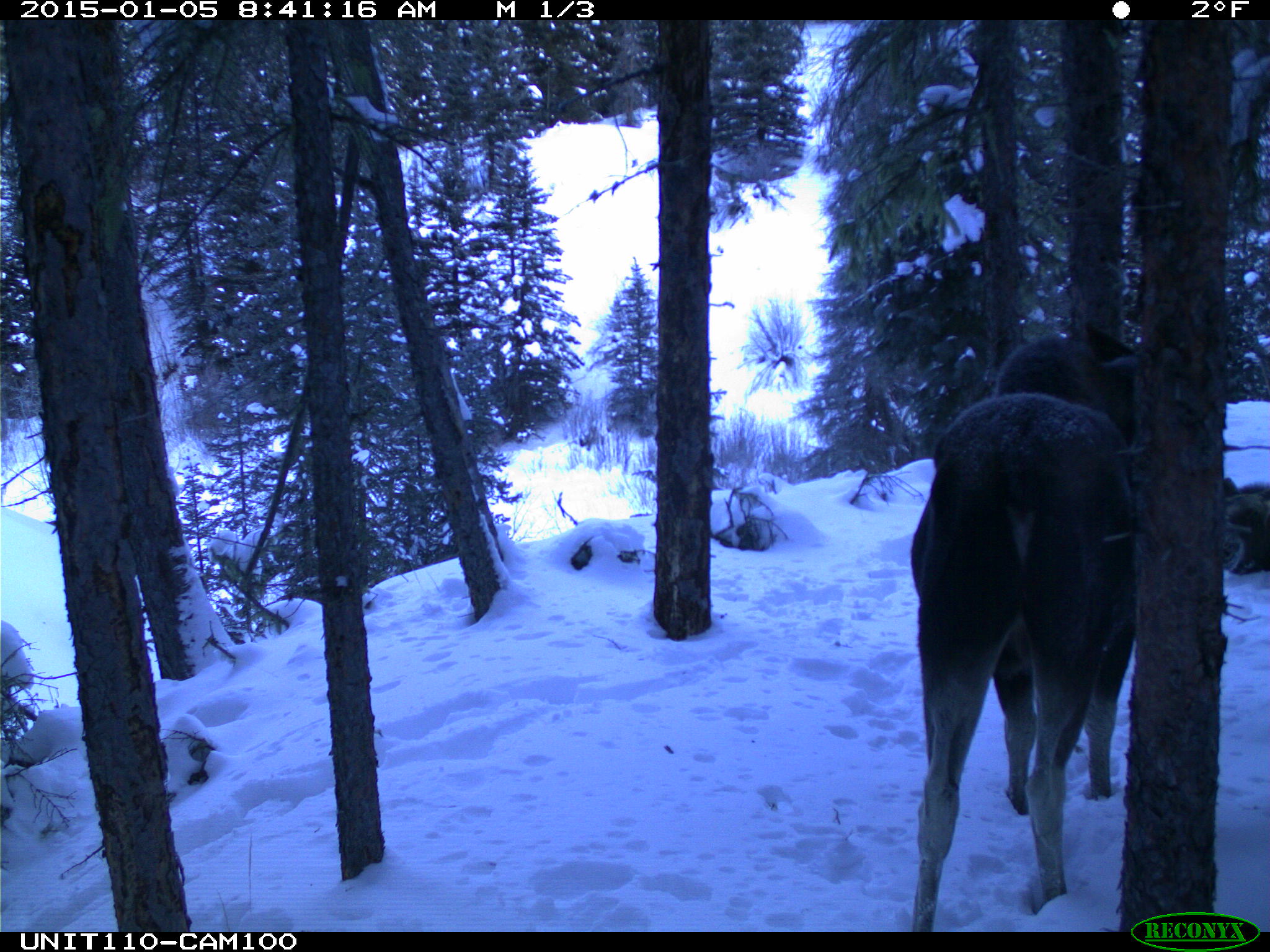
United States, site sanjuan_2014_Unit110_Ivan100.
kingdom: Animalia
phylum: Chordata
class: Mammalia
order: Artiodactyla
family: Cervidae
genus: Alces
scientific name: Alces alces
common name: moose